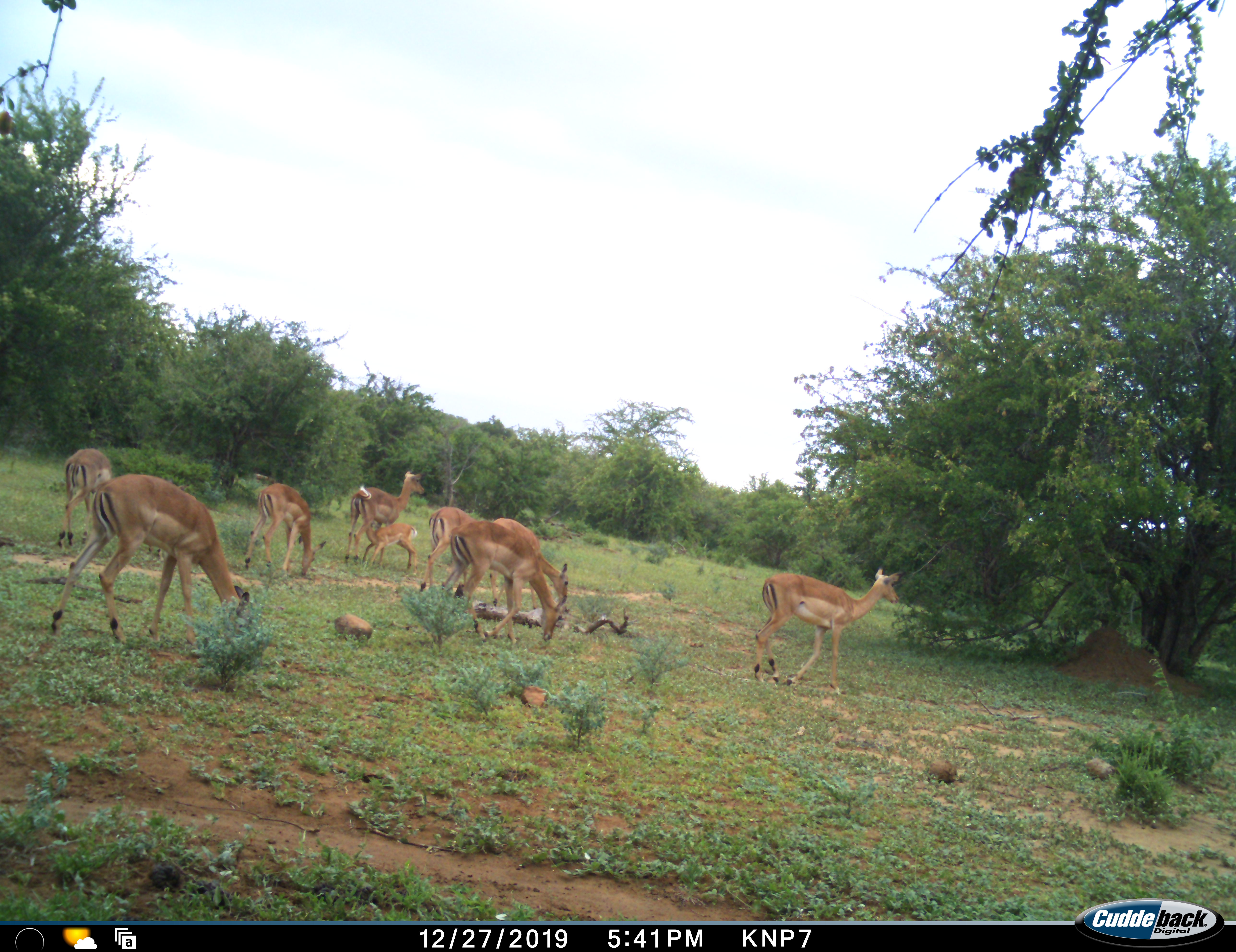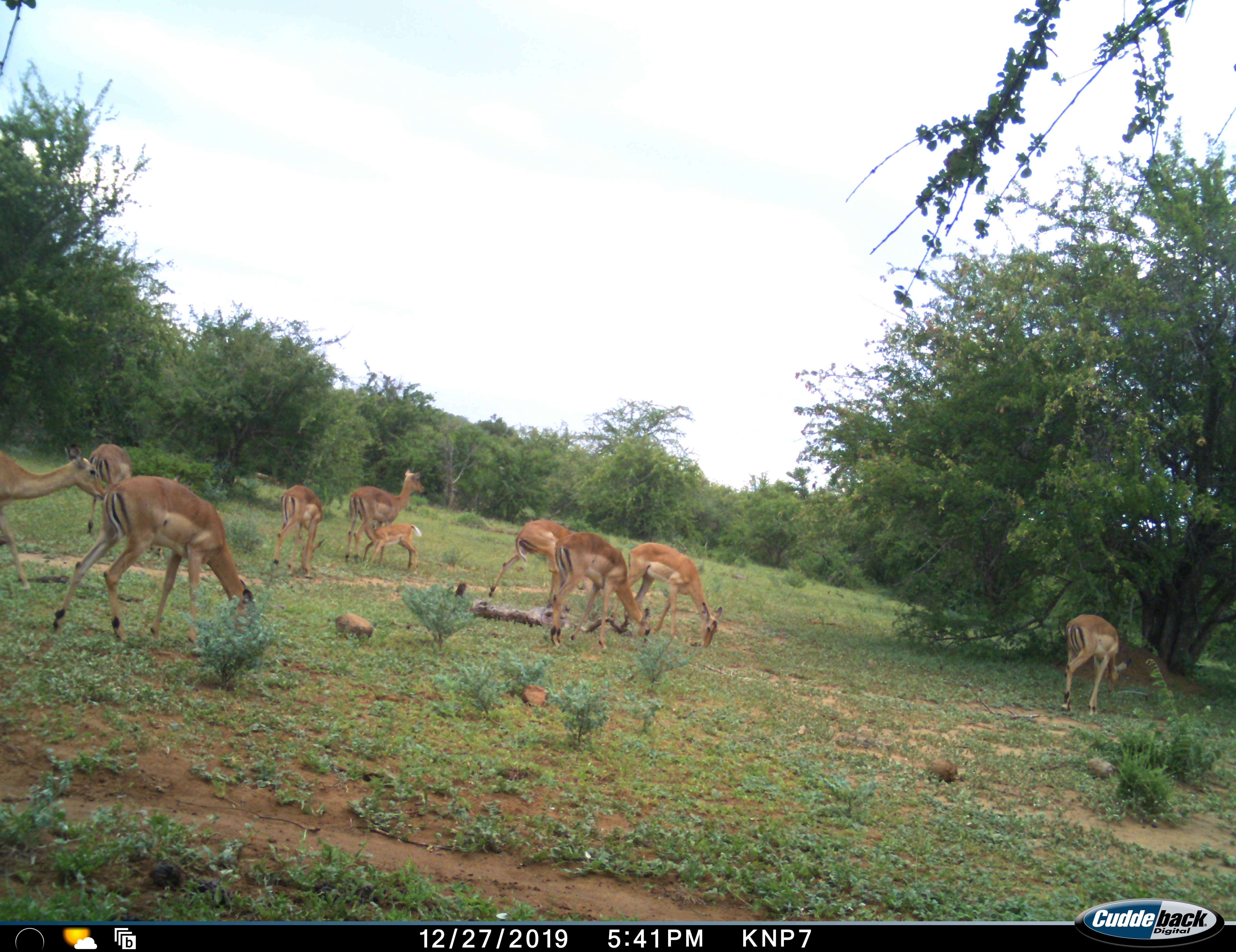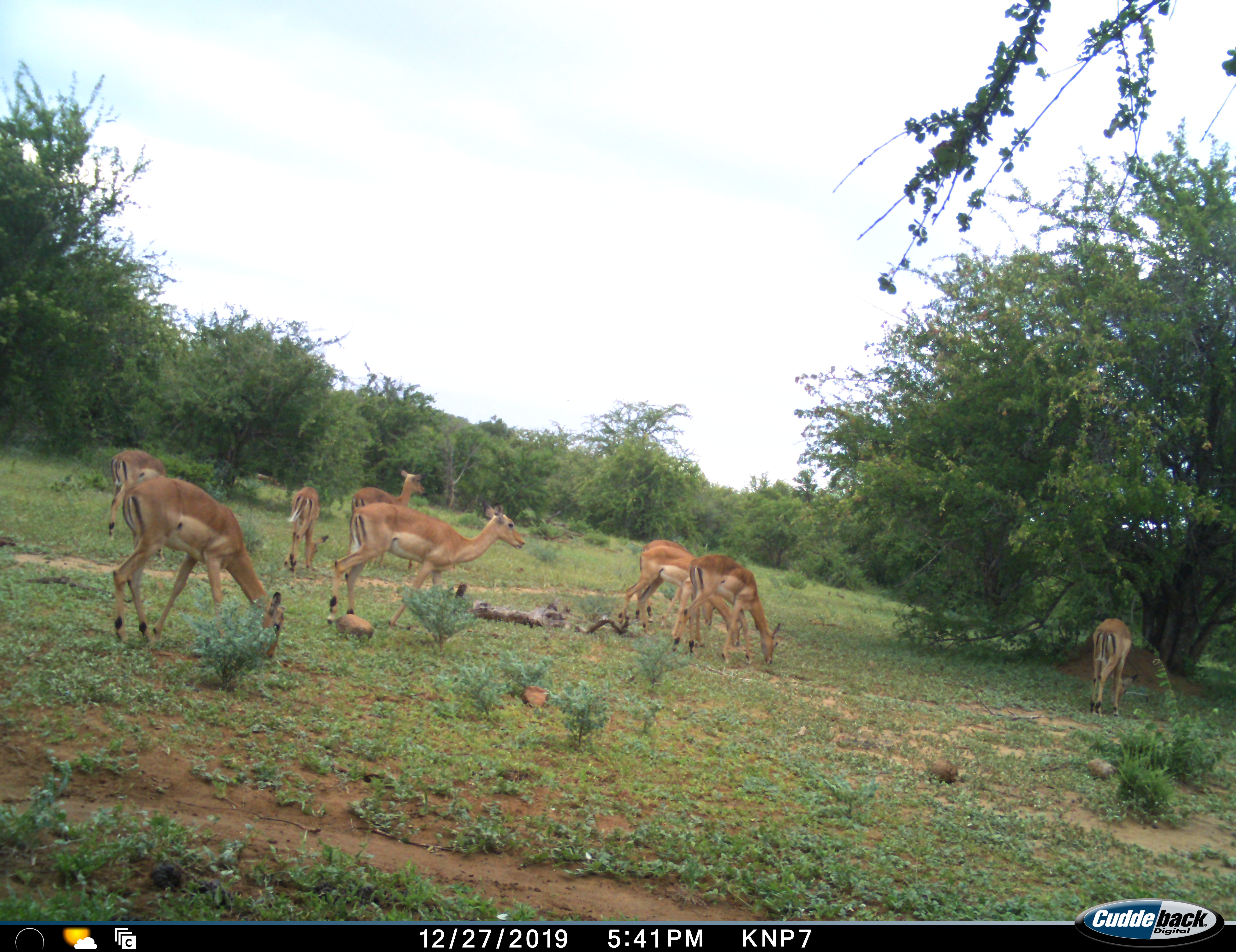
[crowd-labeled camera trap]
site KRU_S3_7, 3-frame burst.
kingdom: Animalia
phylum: Chordata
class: Mammalia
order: Artiodactyla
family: Bovidae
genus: Aepyceros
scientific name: Aepyceros melampus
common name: impala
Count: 10.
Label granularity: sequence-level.